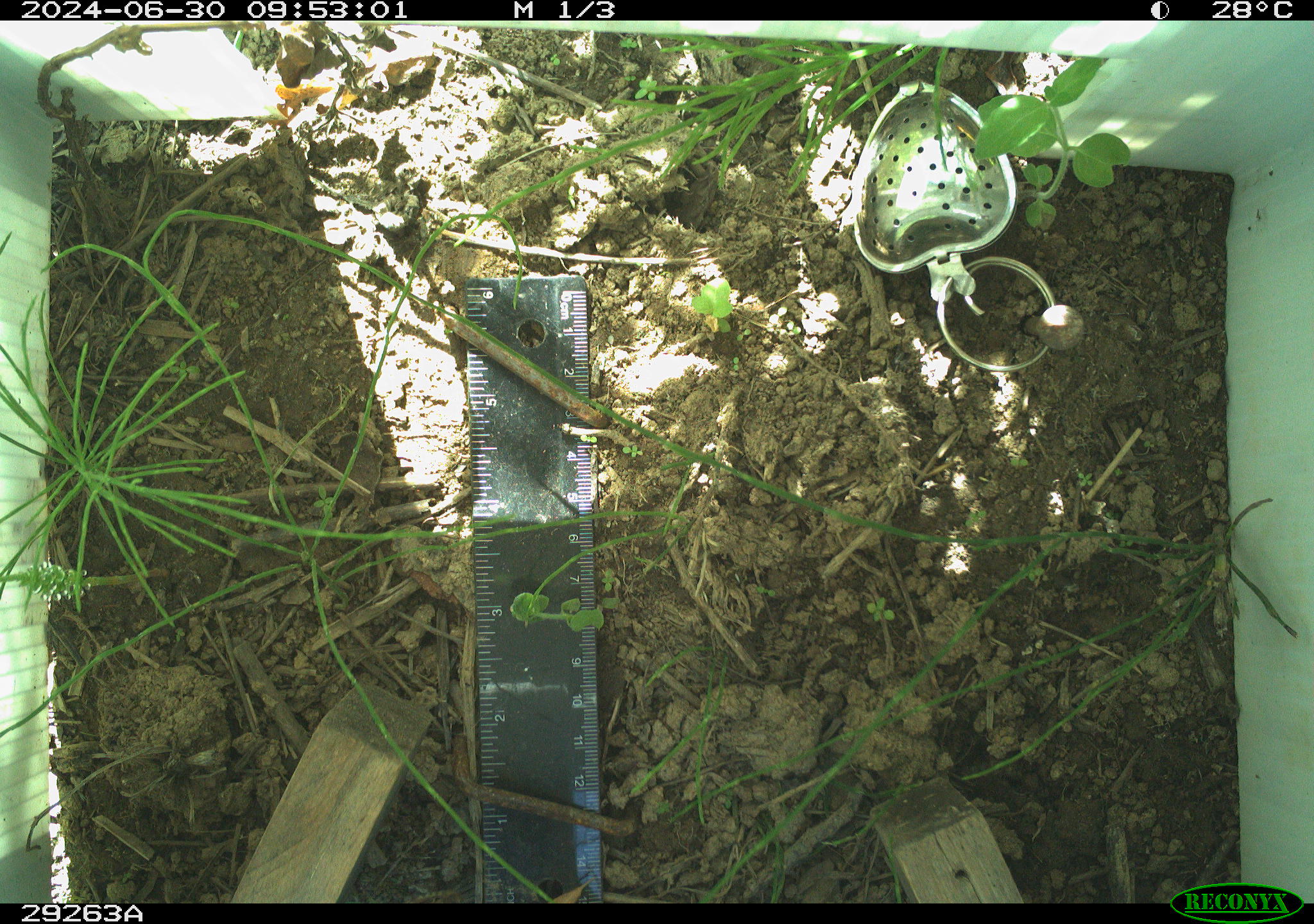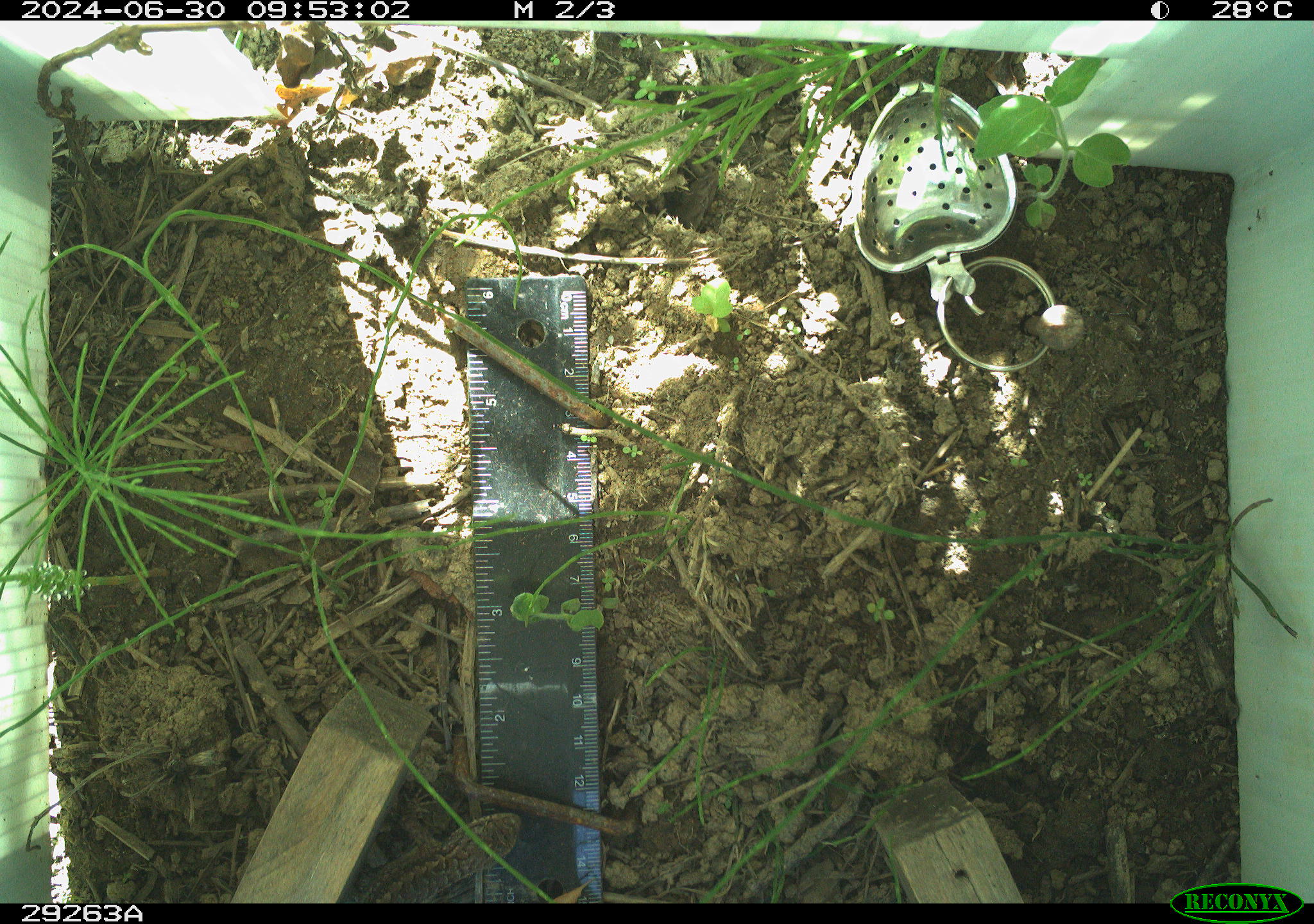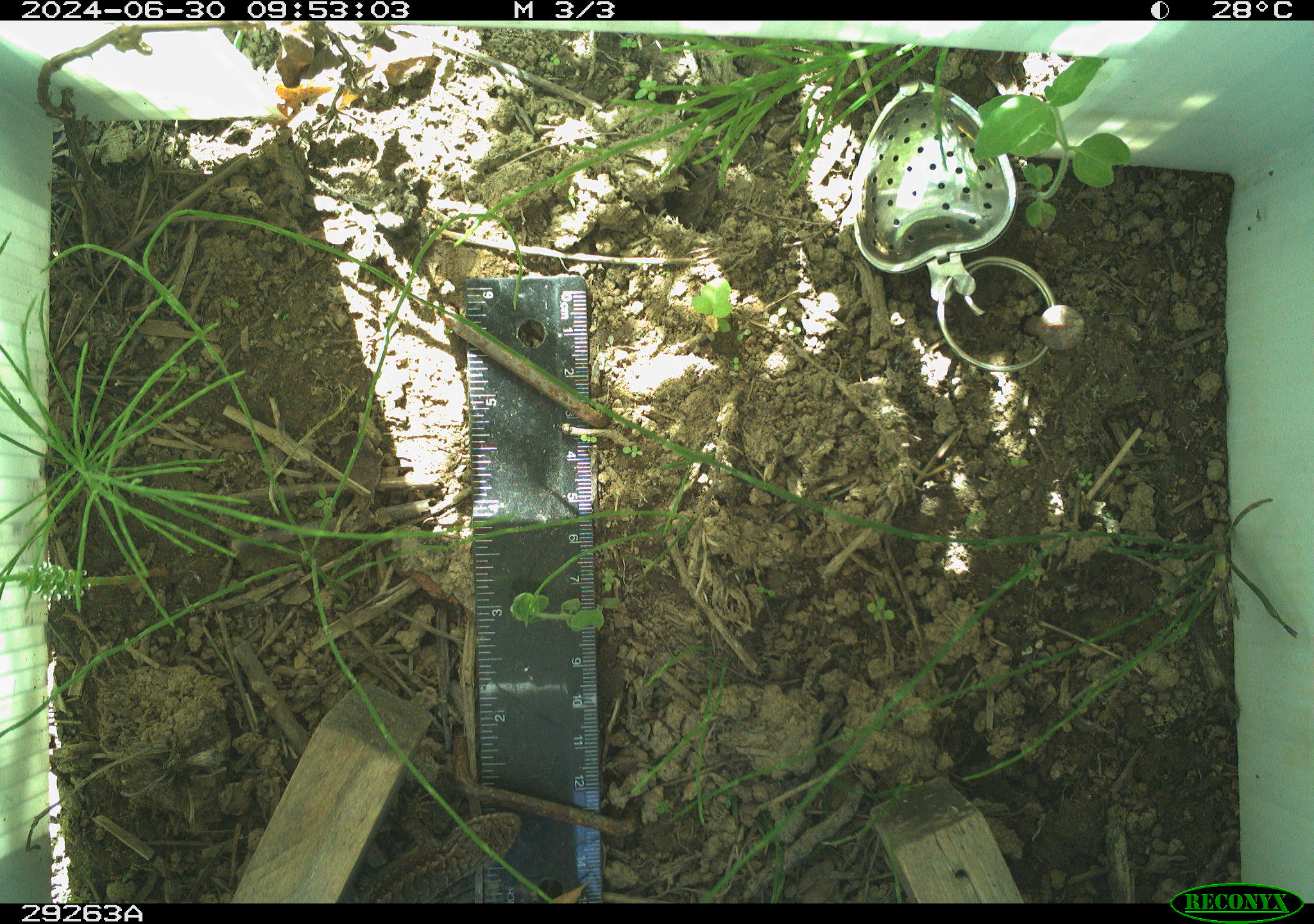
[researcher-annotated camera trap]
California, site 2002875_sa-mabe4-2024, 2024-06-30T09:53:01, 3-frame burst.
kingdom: Animalia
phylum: Chordata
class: Reptilia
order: Squamata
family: Phrynosomatidae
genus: Sceloporus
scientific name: Sceloporus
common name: spiny lizards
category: sceloporus species